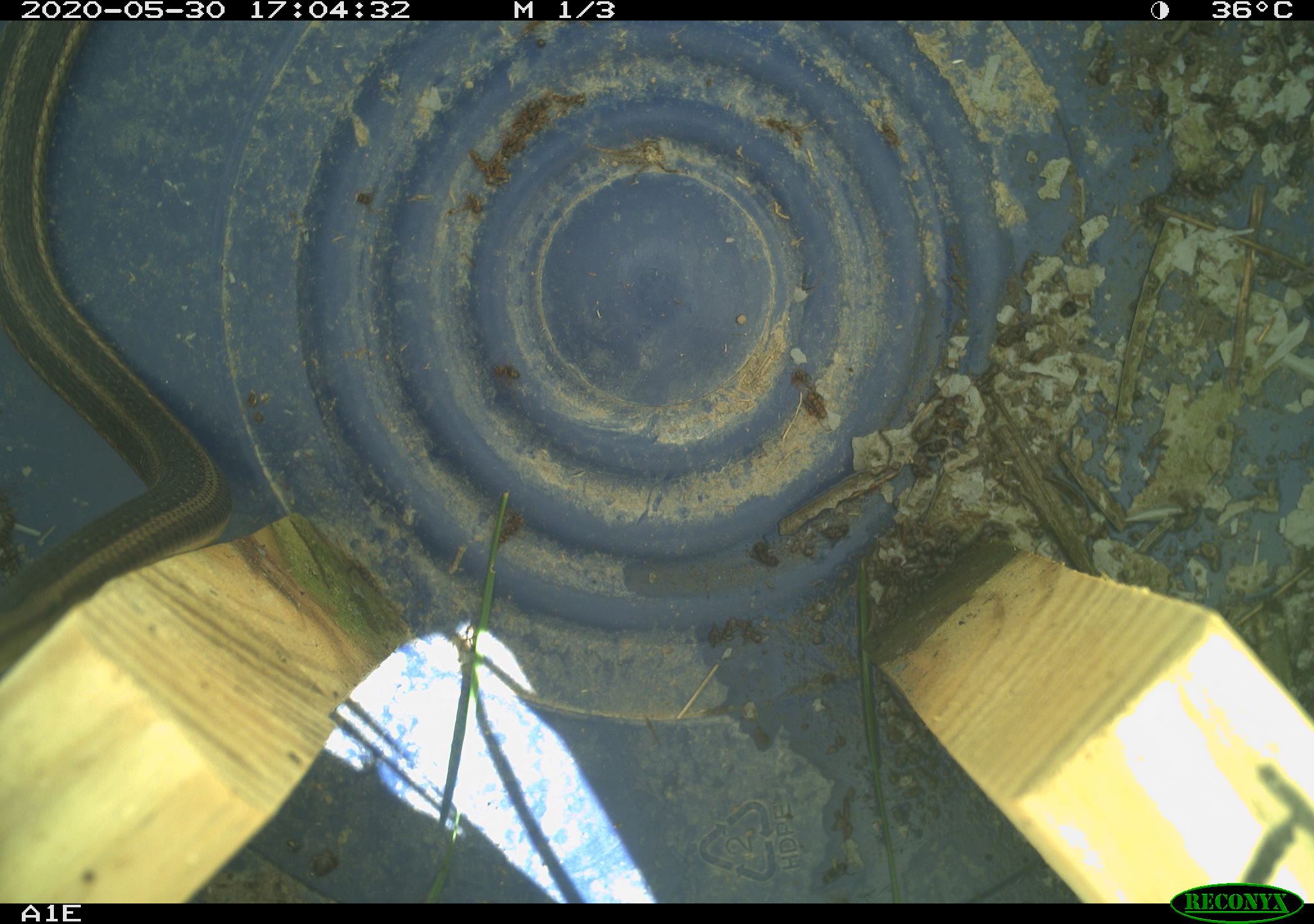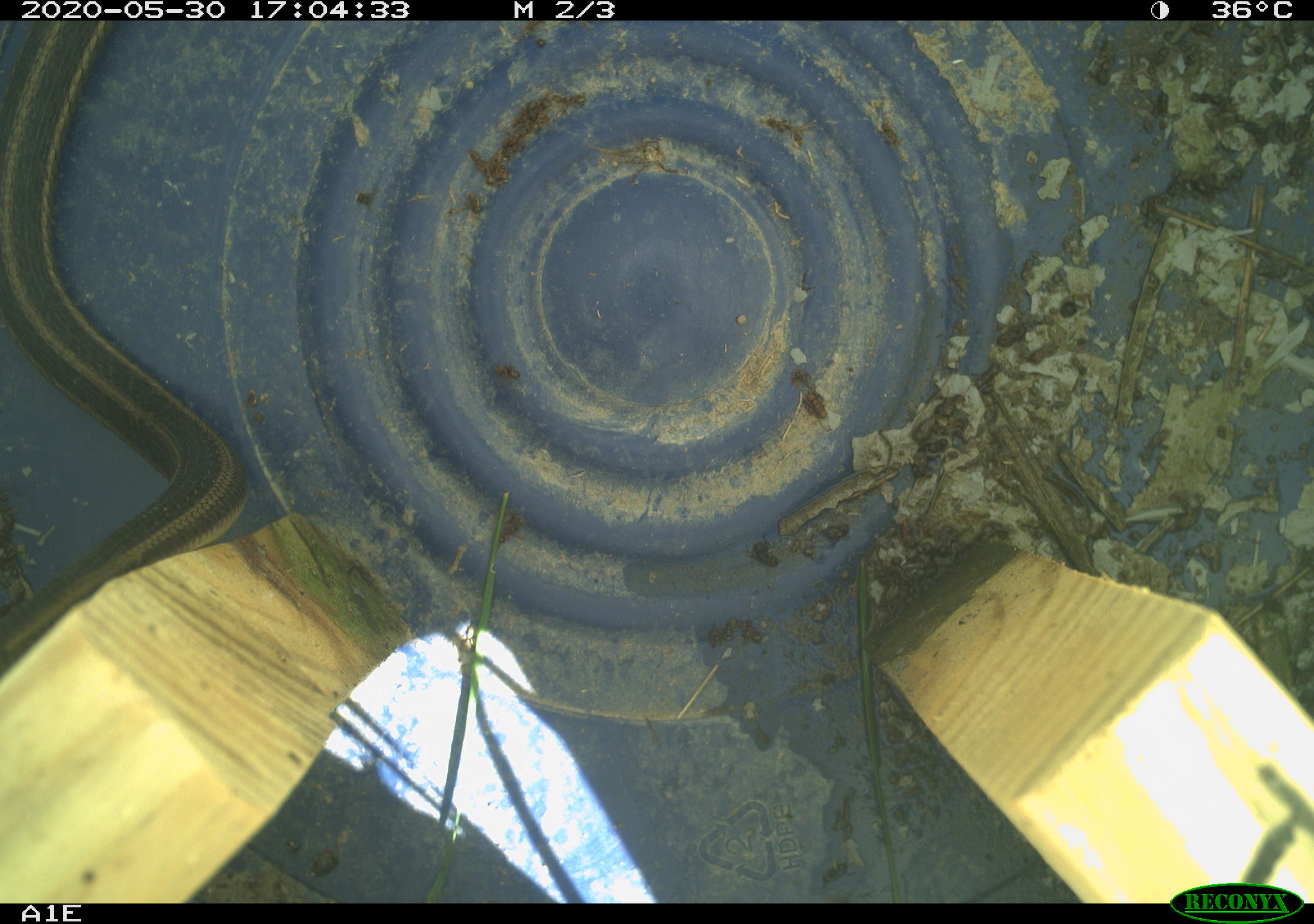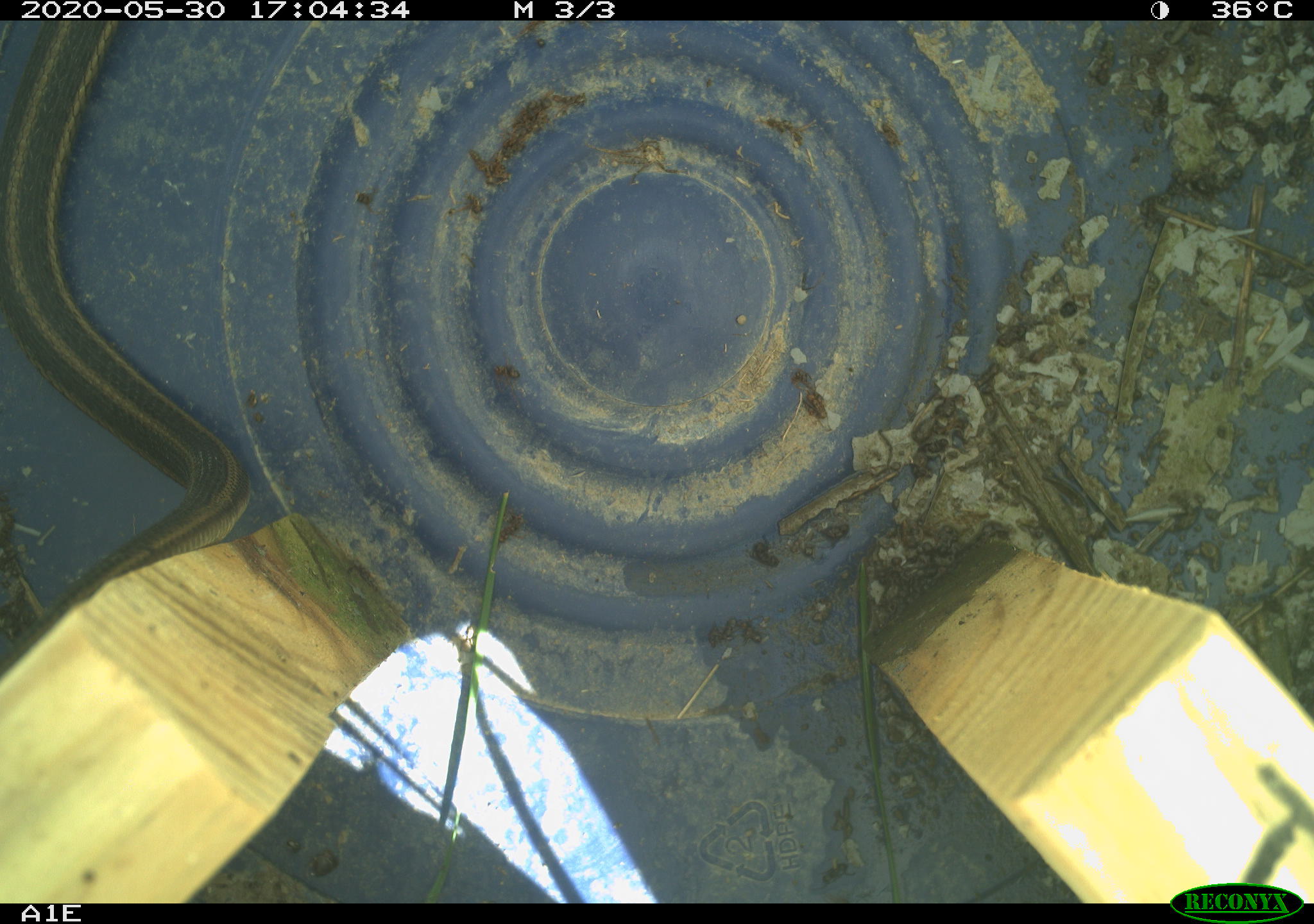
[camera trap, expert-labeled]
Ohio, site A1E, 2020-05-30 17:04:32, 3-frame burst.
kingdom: Animalia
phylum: Chordata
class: Reptilia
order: Squamata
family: Colubridae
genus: Thamnophis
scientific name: Thamnophis sirtalis sirtalis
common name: eastern gartersnake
Eastern gartersnake (Thamnophis sirtalis sirtalis).